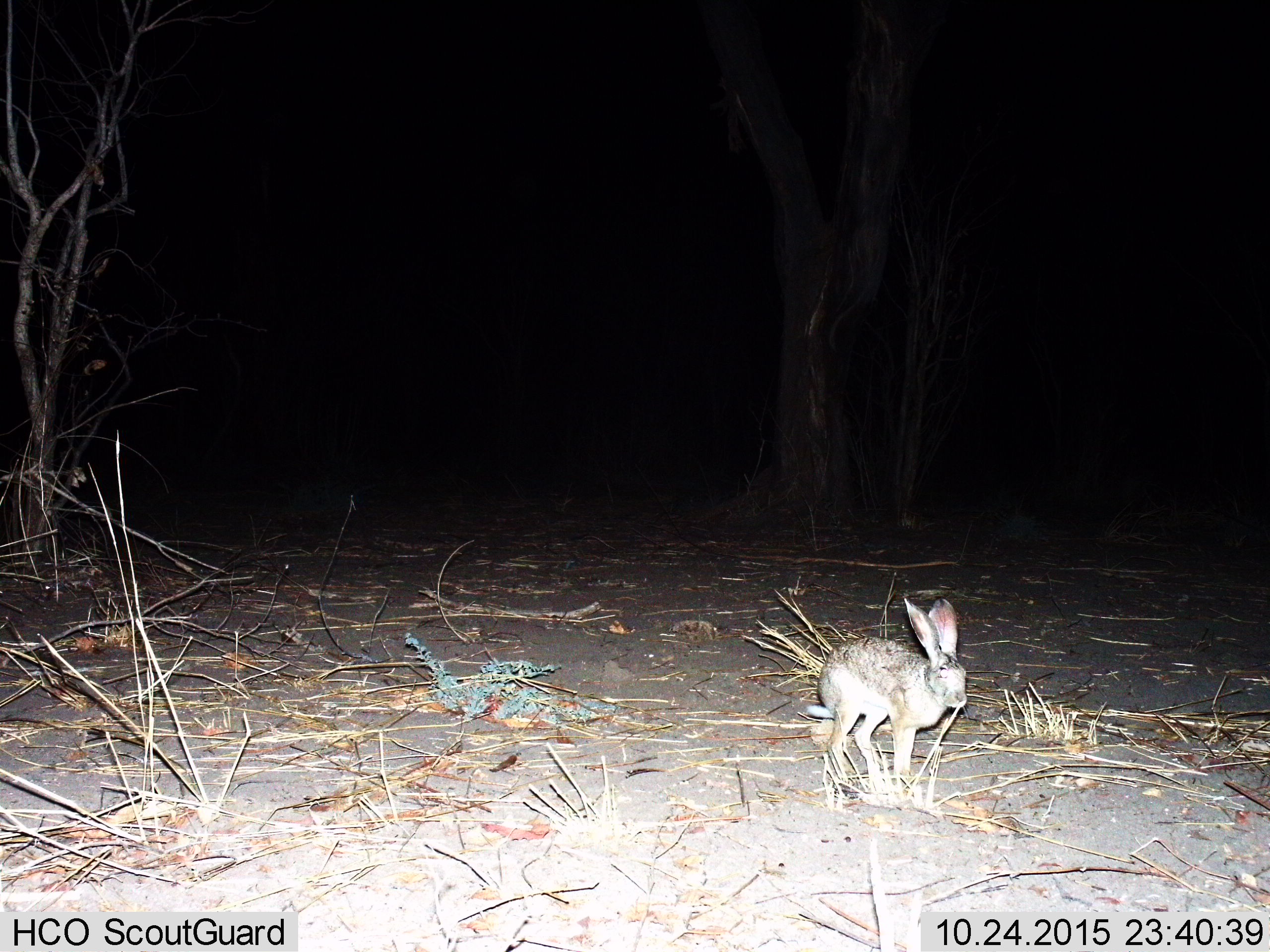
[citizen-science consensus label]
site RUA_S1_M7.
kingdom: Animalia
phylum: Chordata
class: Mammalia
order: Lagomorpha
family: Leporidae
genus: Lepus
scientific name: Lepus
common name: hare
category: hareunknown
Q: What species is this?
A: Hareunknown (hare) (Lepus).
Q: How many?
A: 1.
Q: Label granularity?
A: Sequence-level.